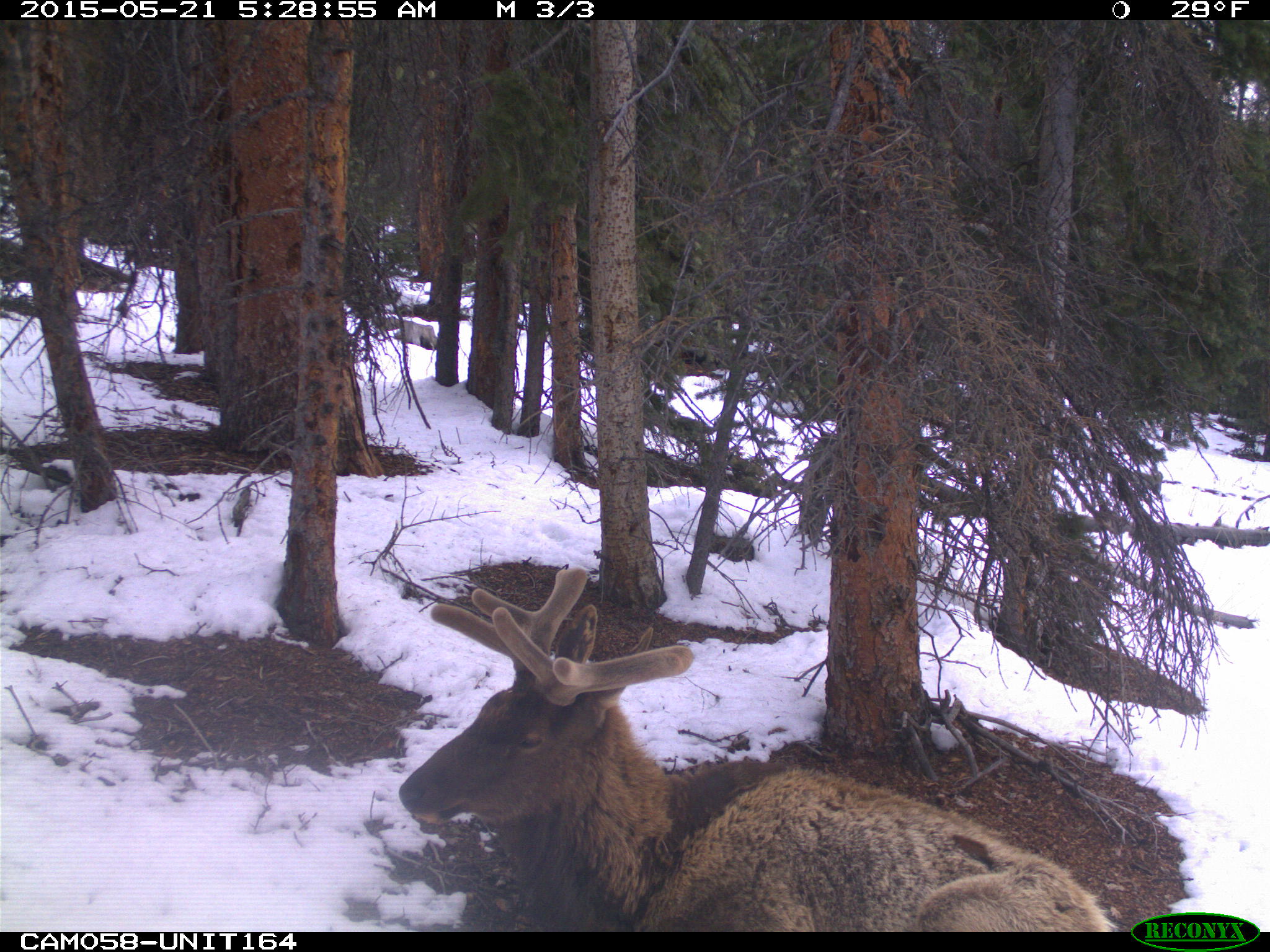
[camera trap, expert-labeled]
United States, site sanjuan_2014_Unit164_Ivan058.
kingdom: Animalia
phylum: Chordata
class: Mammalia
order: Artiodactyla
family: Cervidae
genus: Cervus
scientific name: Cervus elaphus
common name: red deer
Cervus elaphus (red deer).